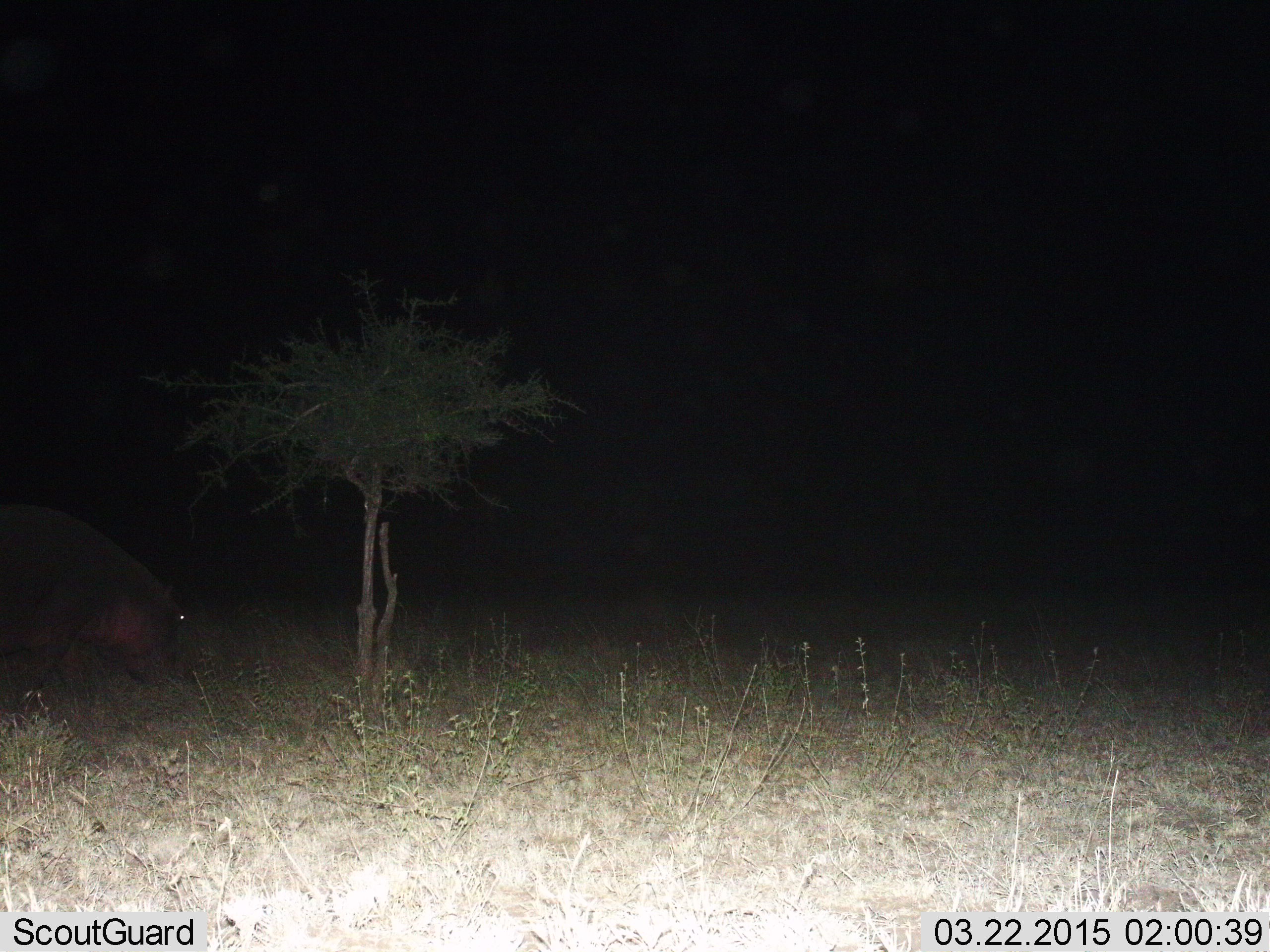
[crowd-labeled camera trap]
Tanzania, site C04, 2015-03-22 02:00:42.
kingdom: Animalia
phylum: Chordata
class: Mammalia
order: Artiodactyla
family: Hippopotamidae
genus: Hippopotamus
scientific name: Hippopotamus amphibius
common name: hippopotamus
Hippopotamus (Hippopotamus amphibius), count 1. Behavior (volunteer vote fractions): standing 20%, resting 0%, moving 20%, interacting 0%. Young present (vote fraction): 0%. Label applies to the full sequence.